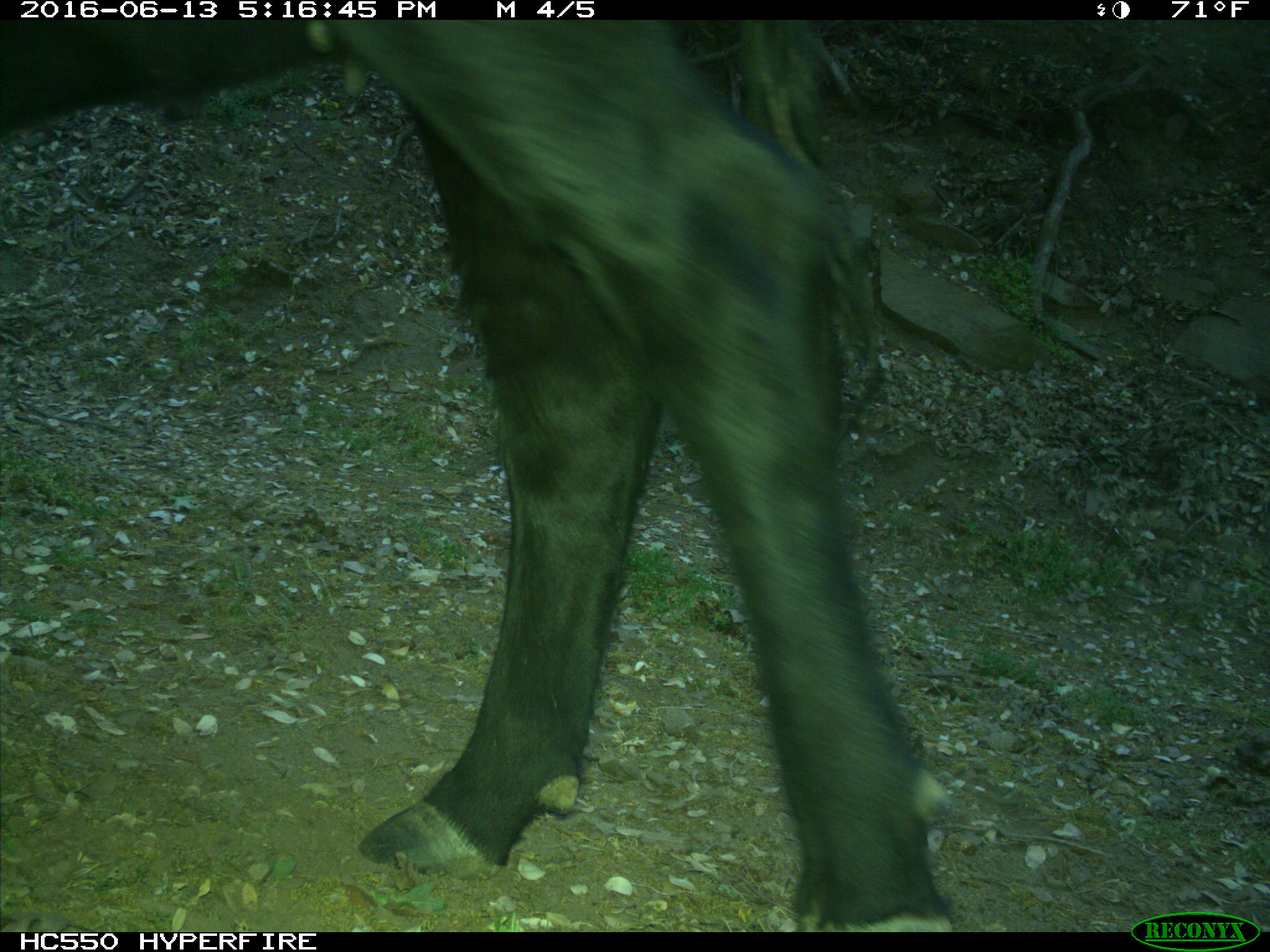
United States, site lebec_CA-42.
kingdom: Animalia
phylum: Chordata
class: Mammalia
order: Artiodactyla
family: Bovidae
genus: Bos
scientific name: Bos taurus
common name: domestic cow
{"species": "Bos taurus (domestic cow)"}